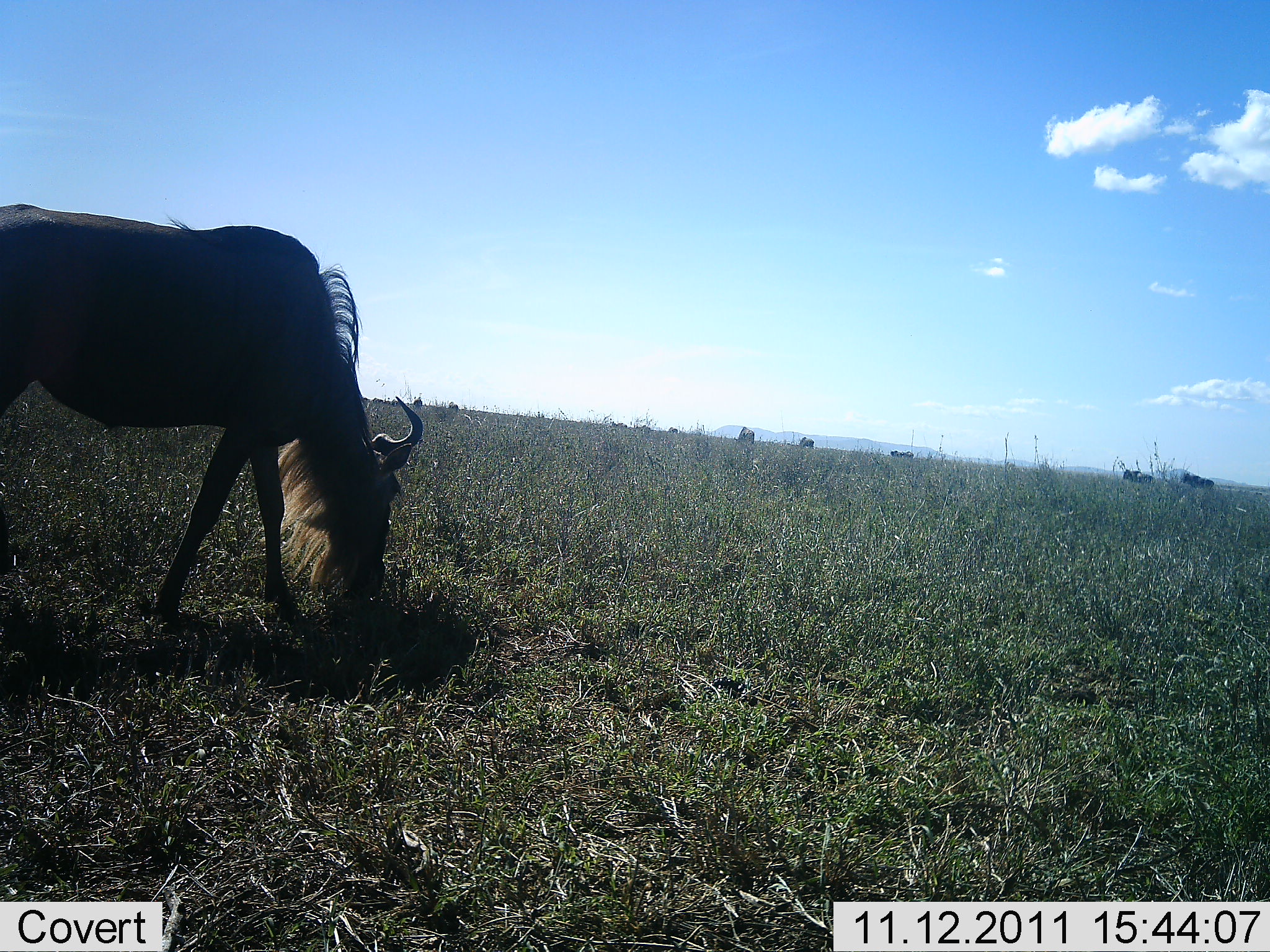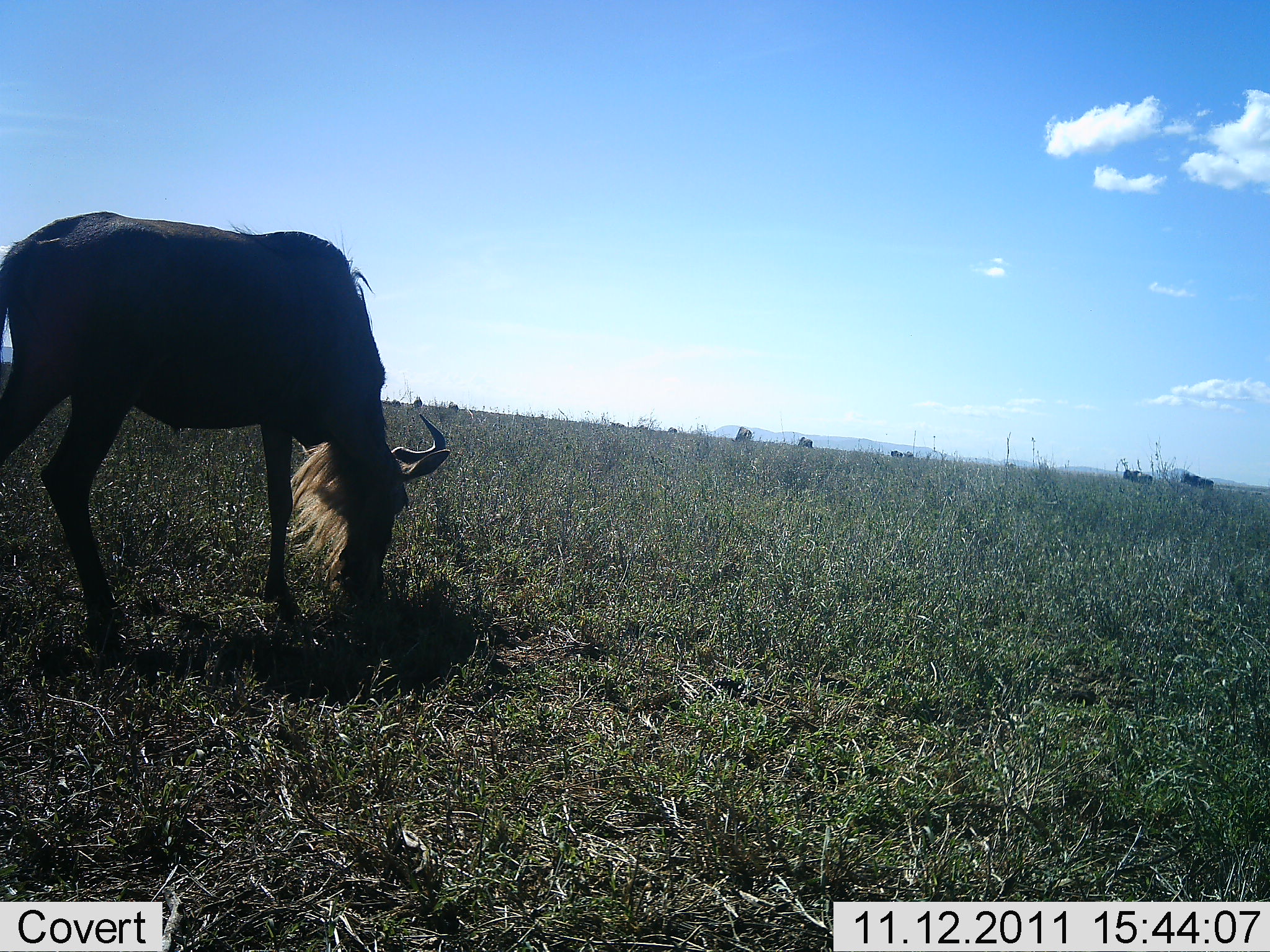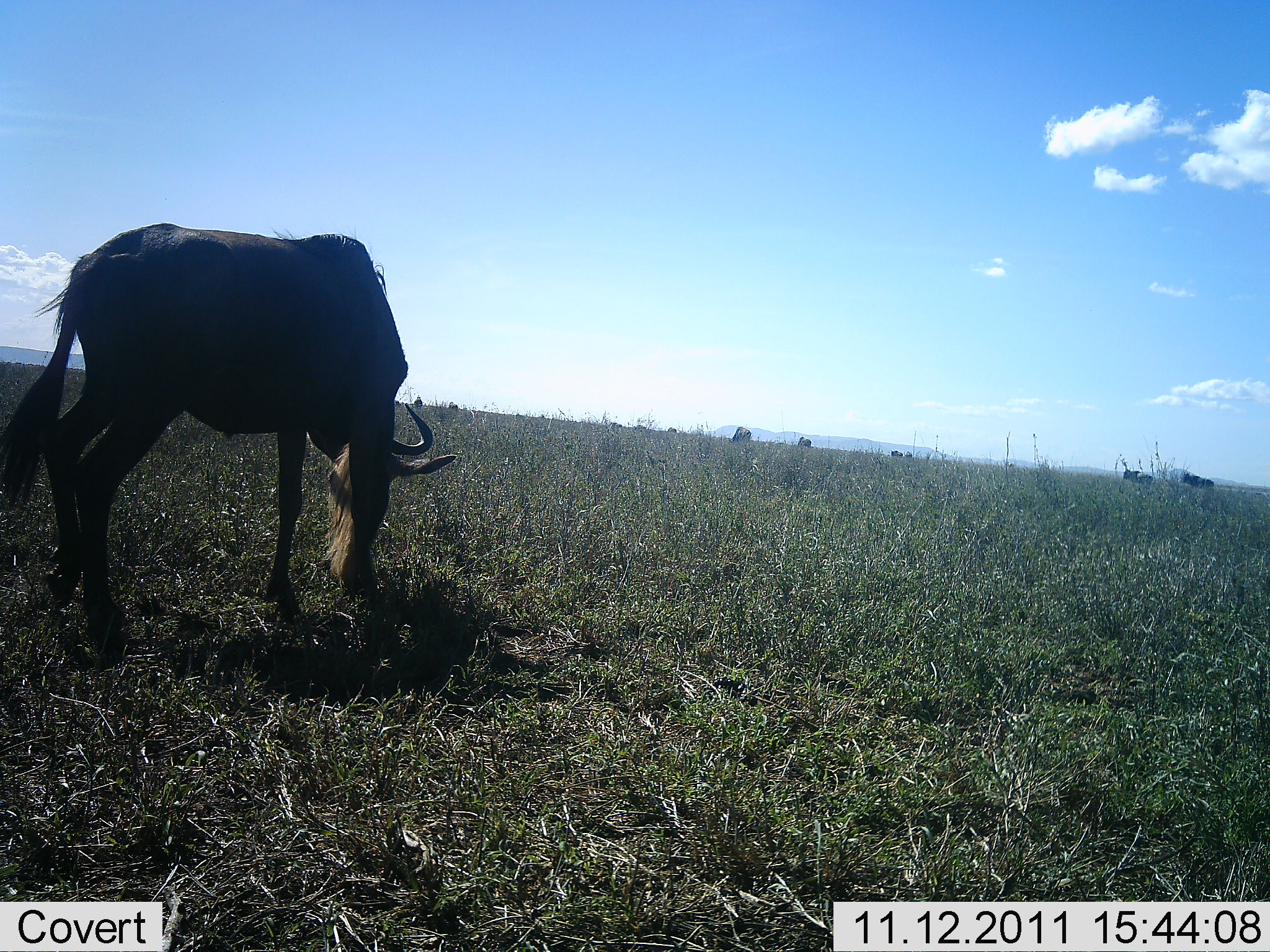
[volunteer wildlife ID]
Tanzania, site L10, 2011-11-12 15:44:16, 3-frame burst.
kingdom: Animalia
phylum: Chordata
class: Mammalia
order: Artiodactyla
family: Bovidae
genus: Connochaetes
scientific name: Connochaetes taurinus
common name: blue wildebeest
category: wildebeest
Wildebeest (blue wildebeest) (Connochaetes taurinus), count 1. Behavior (volunteer vote fractions): standing 23%, resting 0%, moving 23%, interacting 0%. Young present (vote fraction): 0%. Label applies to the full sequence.